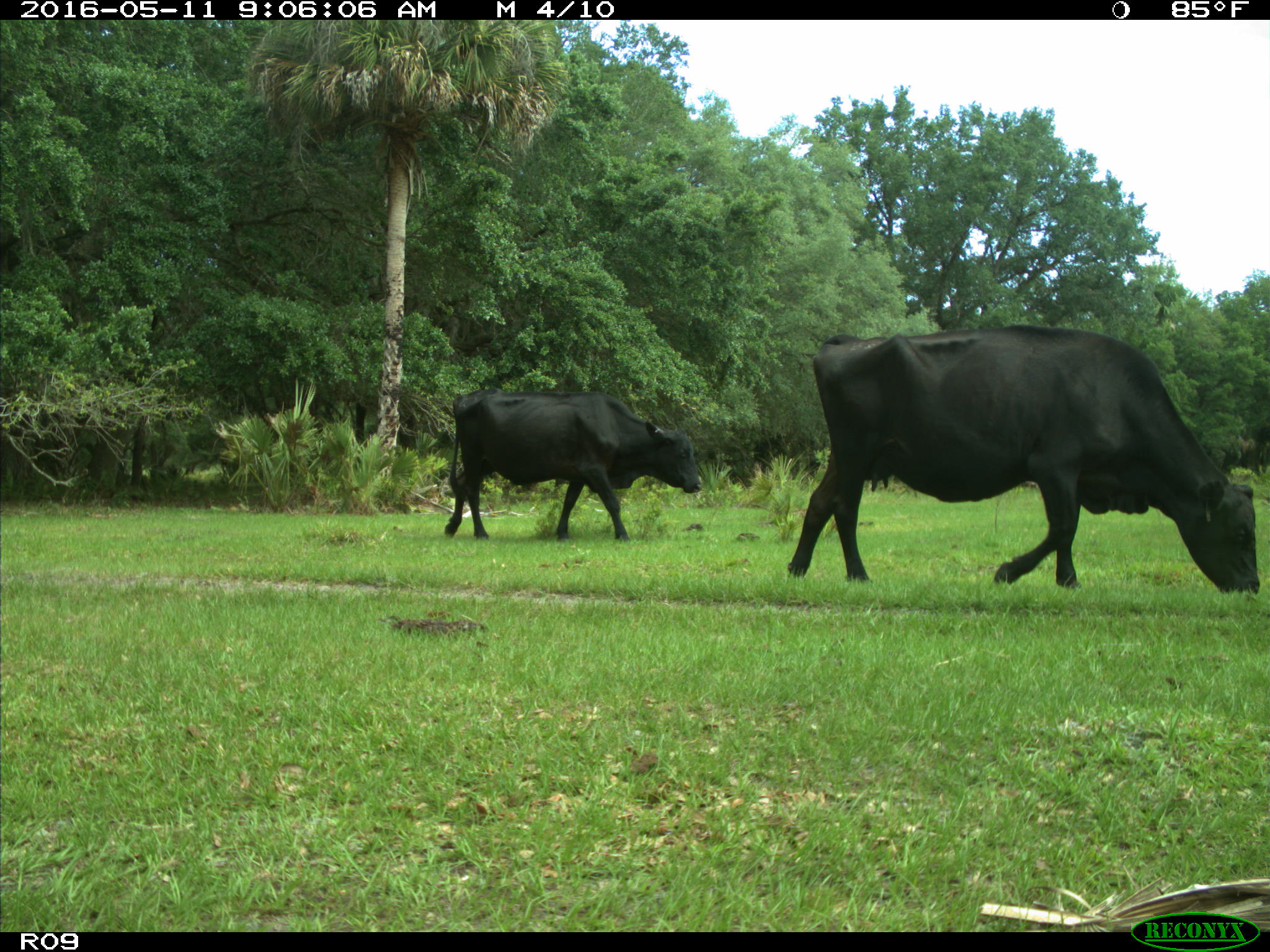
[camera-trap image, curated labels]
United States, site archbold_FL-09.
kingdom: Animalia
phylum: Chordata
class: Mammalia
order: Artiodactyla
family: Bovidae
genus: Bos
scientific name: Bos taurus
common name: domestic cow